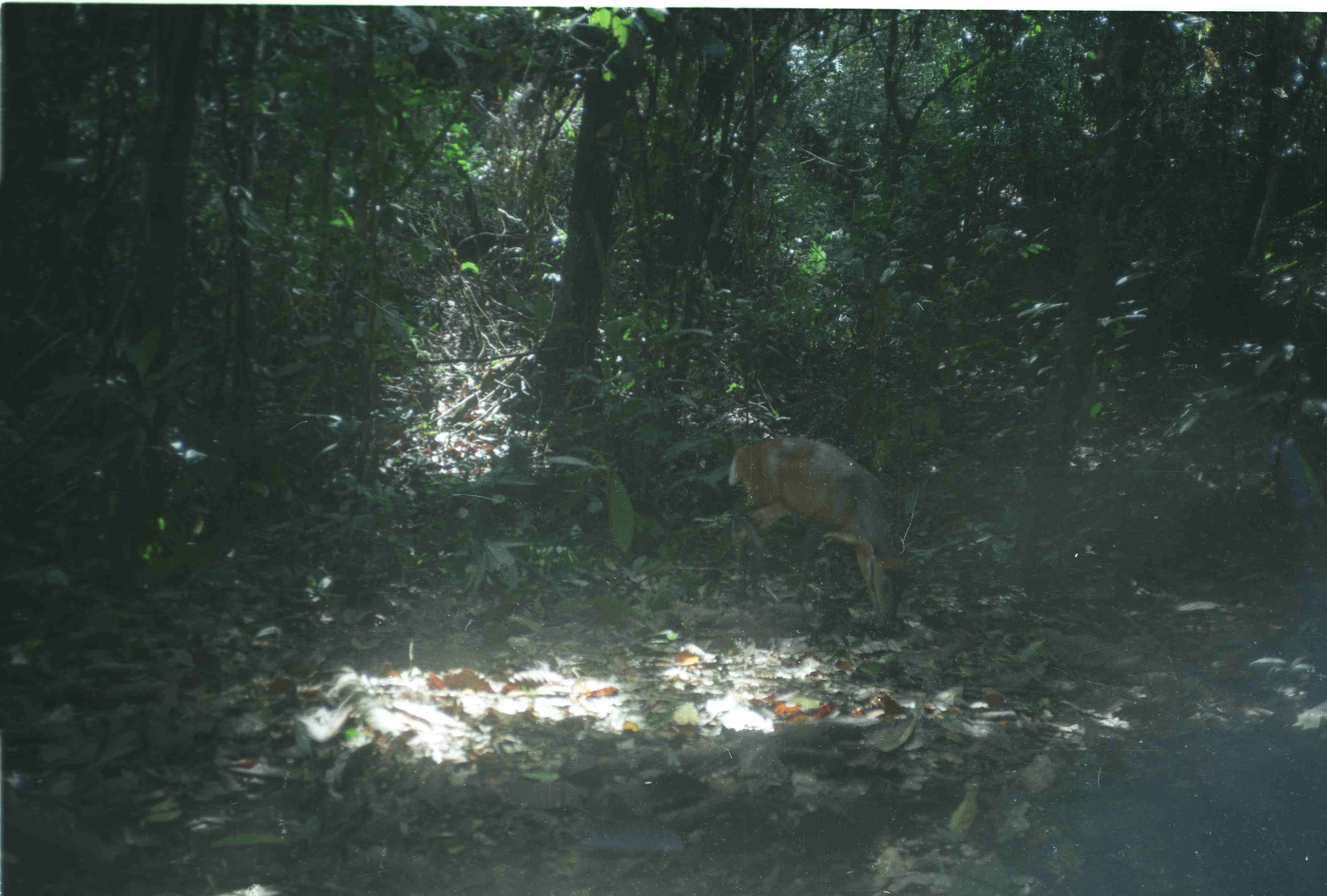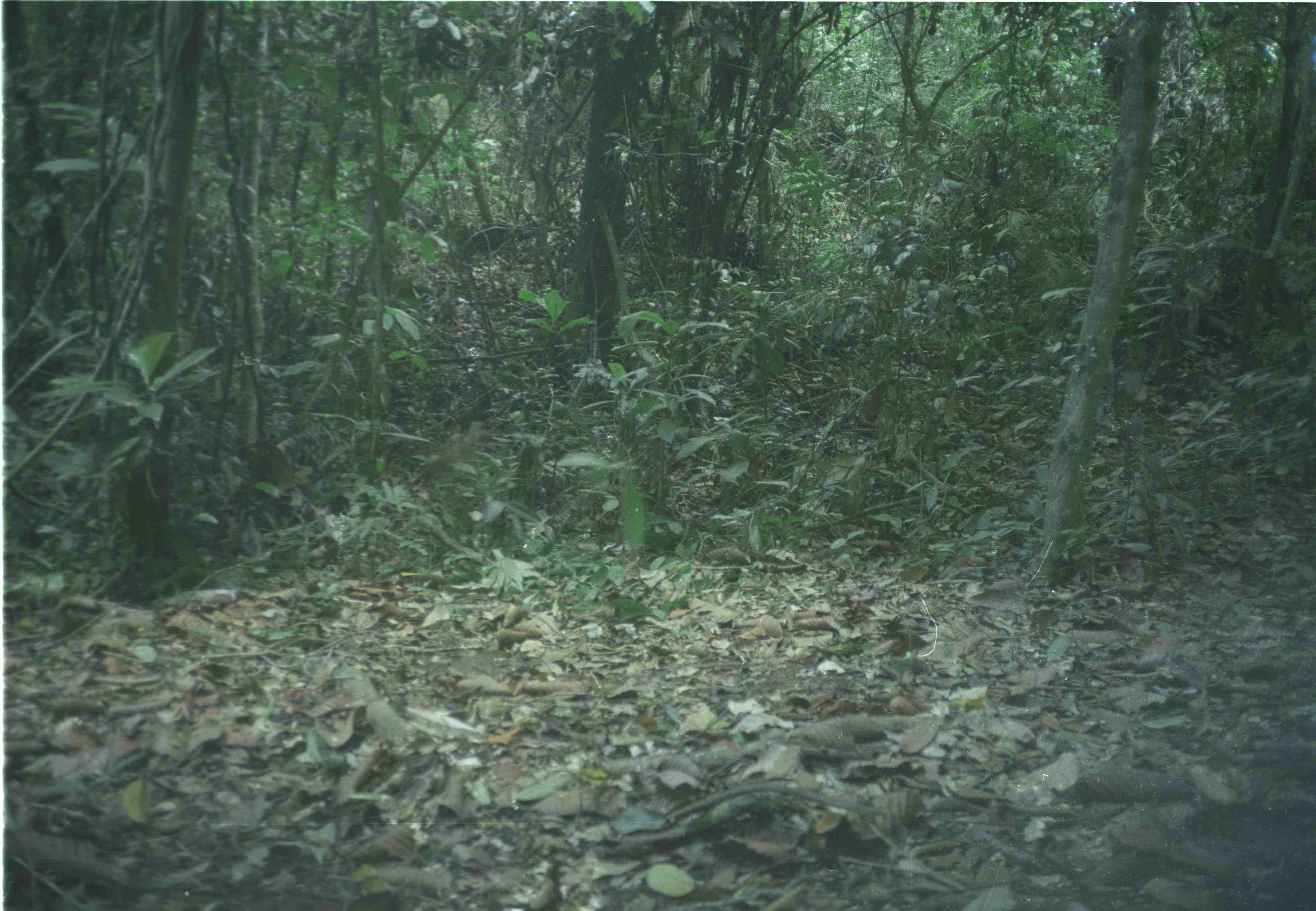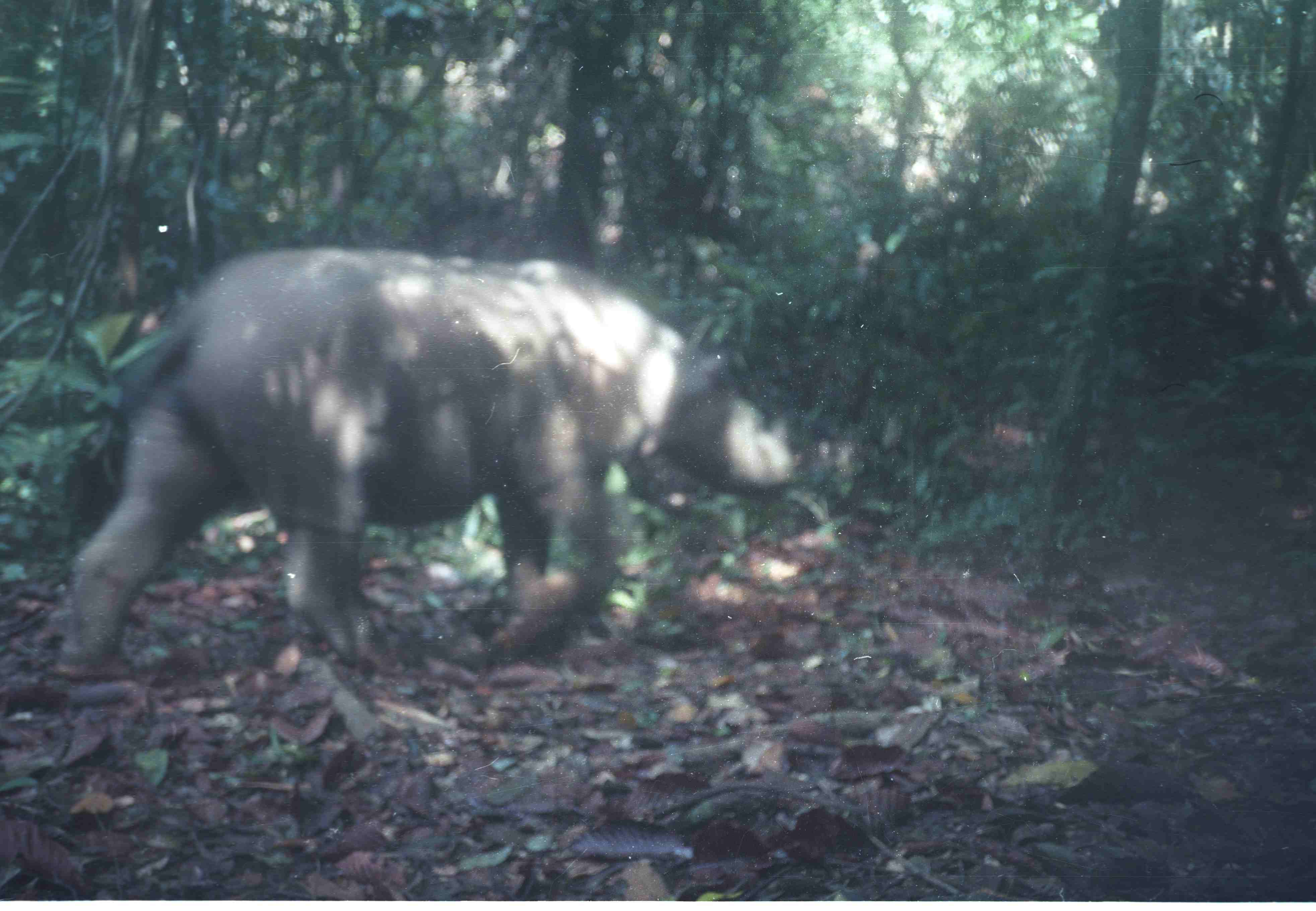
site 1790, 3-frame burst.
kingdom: Animalia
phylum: Chordata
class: Mammalia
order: Artiodactyla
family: Cervidae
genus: Muntiacus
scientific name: Muntiacus muntjak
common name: southern red muntjac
Muntiacus muntjak (southern red muntjac), count 1.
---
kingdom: Animalia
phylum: Chordata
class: Mammalia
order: Perissodactyla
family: Rhinocerotidae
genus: Dicerorhinus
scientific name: Dicerorhinus sumatrensis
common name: sumatran rhinoceros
Dicerorhinus sumatrensis (sumatran rhinoceros), count 1.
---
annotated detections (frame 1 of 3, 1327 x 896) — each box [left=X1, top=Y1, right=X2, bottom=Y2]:
muntiacus muntjak: [left=728, top=438, right=911, bottom=627]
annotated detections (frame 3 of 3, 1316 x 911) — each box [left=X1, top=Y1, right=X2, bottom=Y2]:
dicerorhinus sumatrensis: [left=55, top=245, right=798, bottom=682]